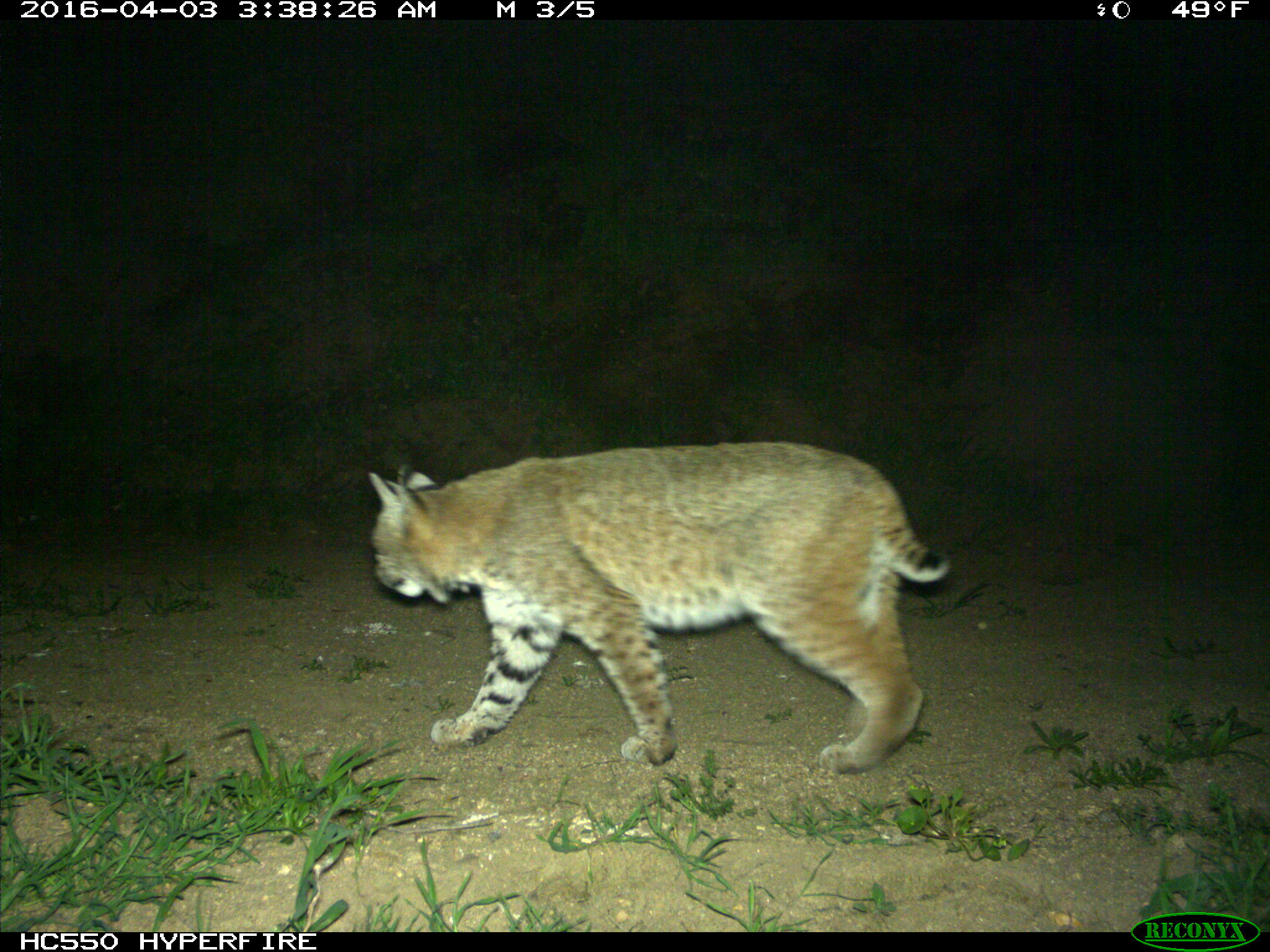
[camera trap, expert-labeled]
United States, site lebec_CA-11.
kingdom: Animalia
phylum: Chordata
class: Mammalia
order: Carnivora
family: Felidae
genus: Lynx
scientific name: Lynx rufus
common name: bobcat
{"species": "Lynx rufus (bobcat)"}